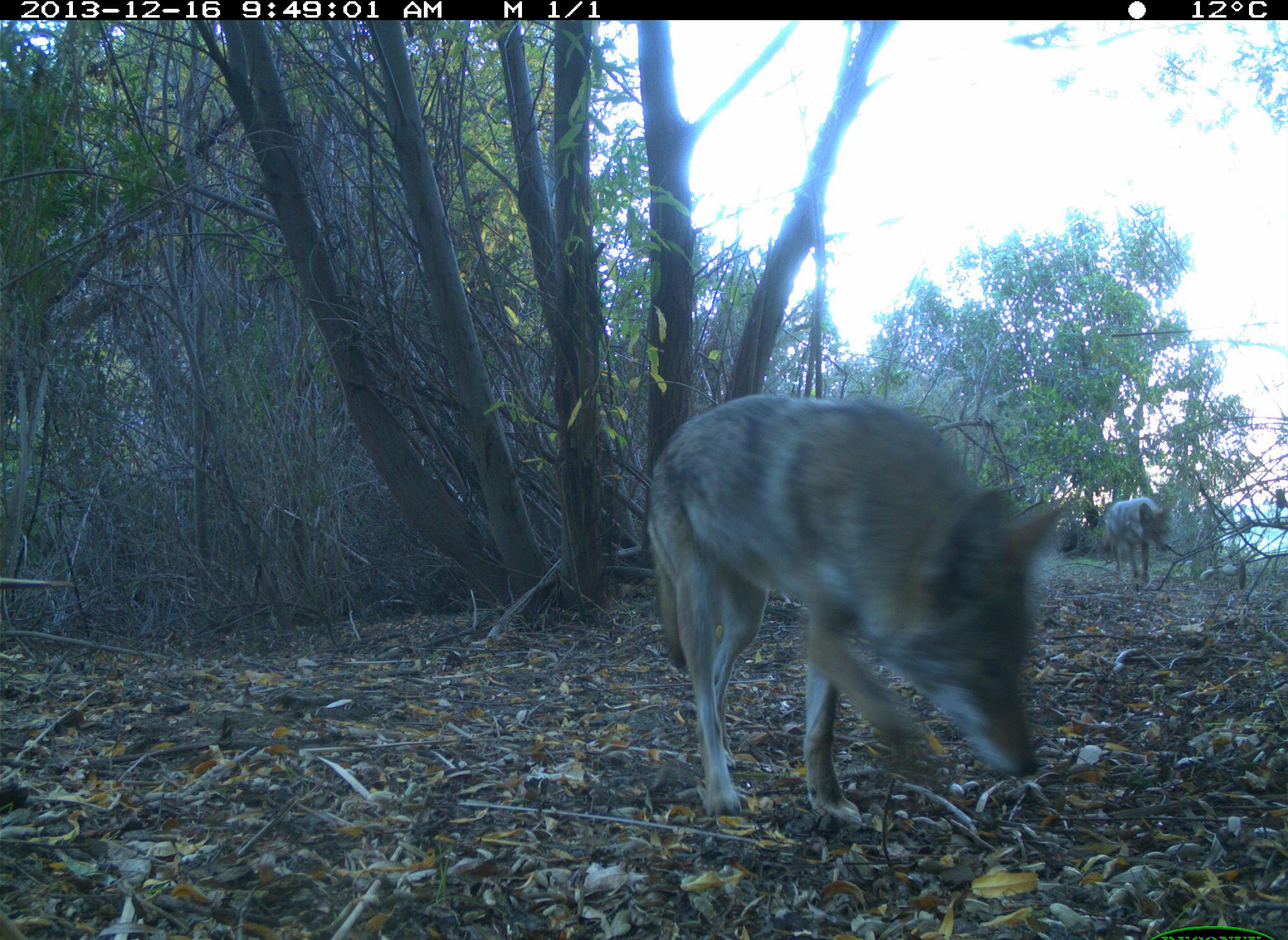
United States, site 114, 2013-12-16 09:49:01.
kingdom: Animalia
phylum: Chordata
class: Mammalia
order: Carnivora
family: Canidae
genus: Canis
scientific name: Canis latrans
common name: coyote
Coyote (Canis latrans).